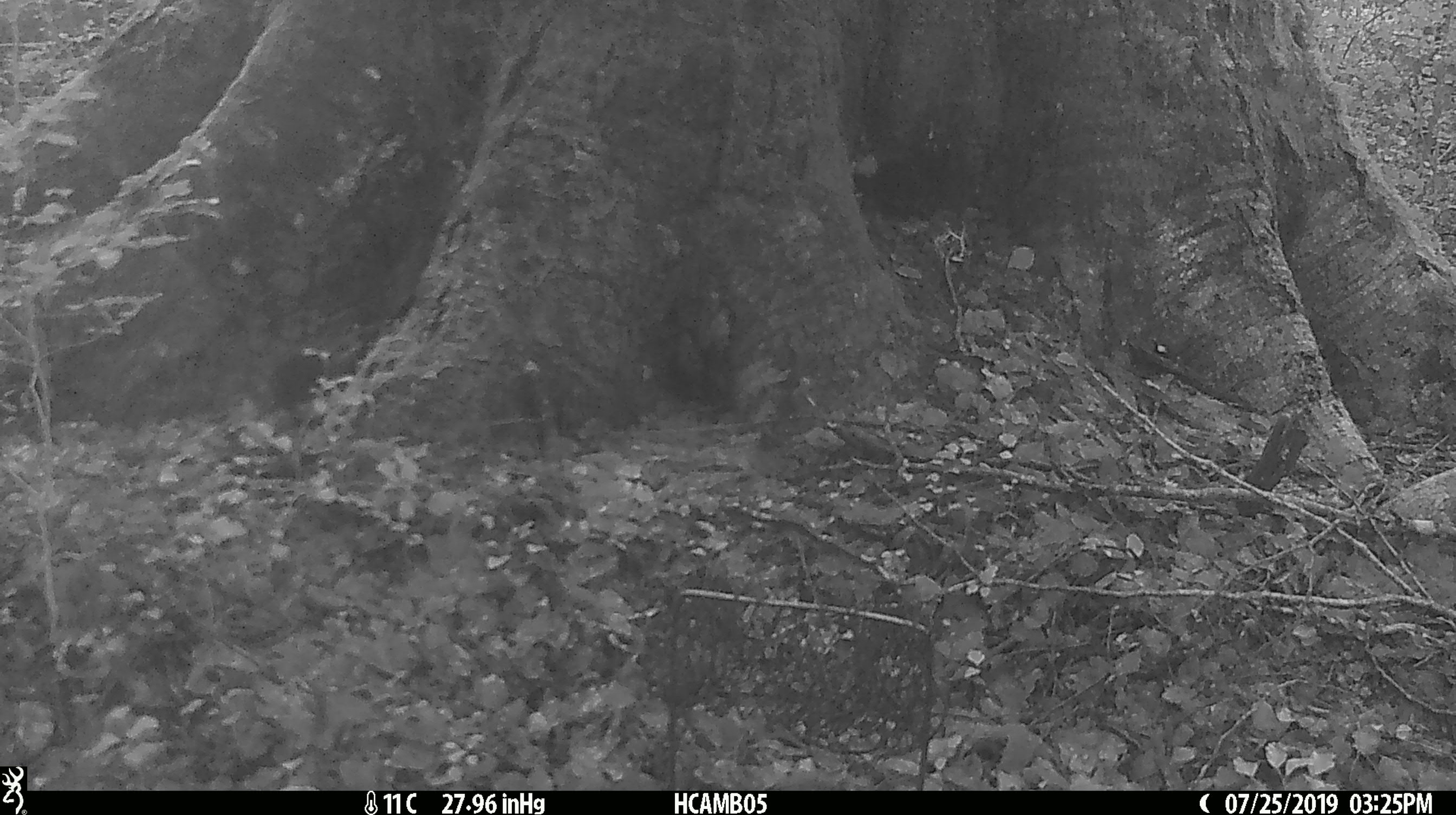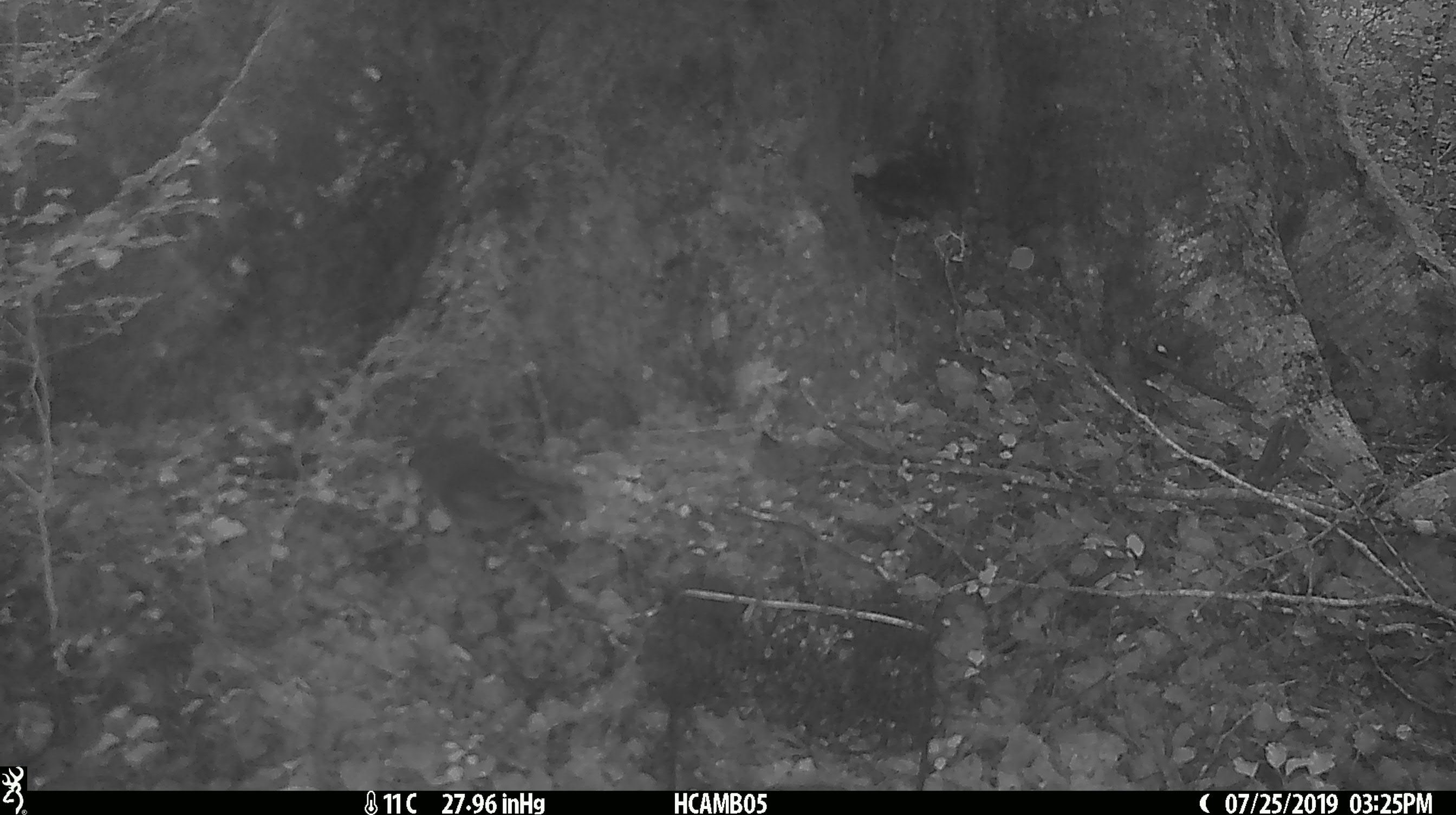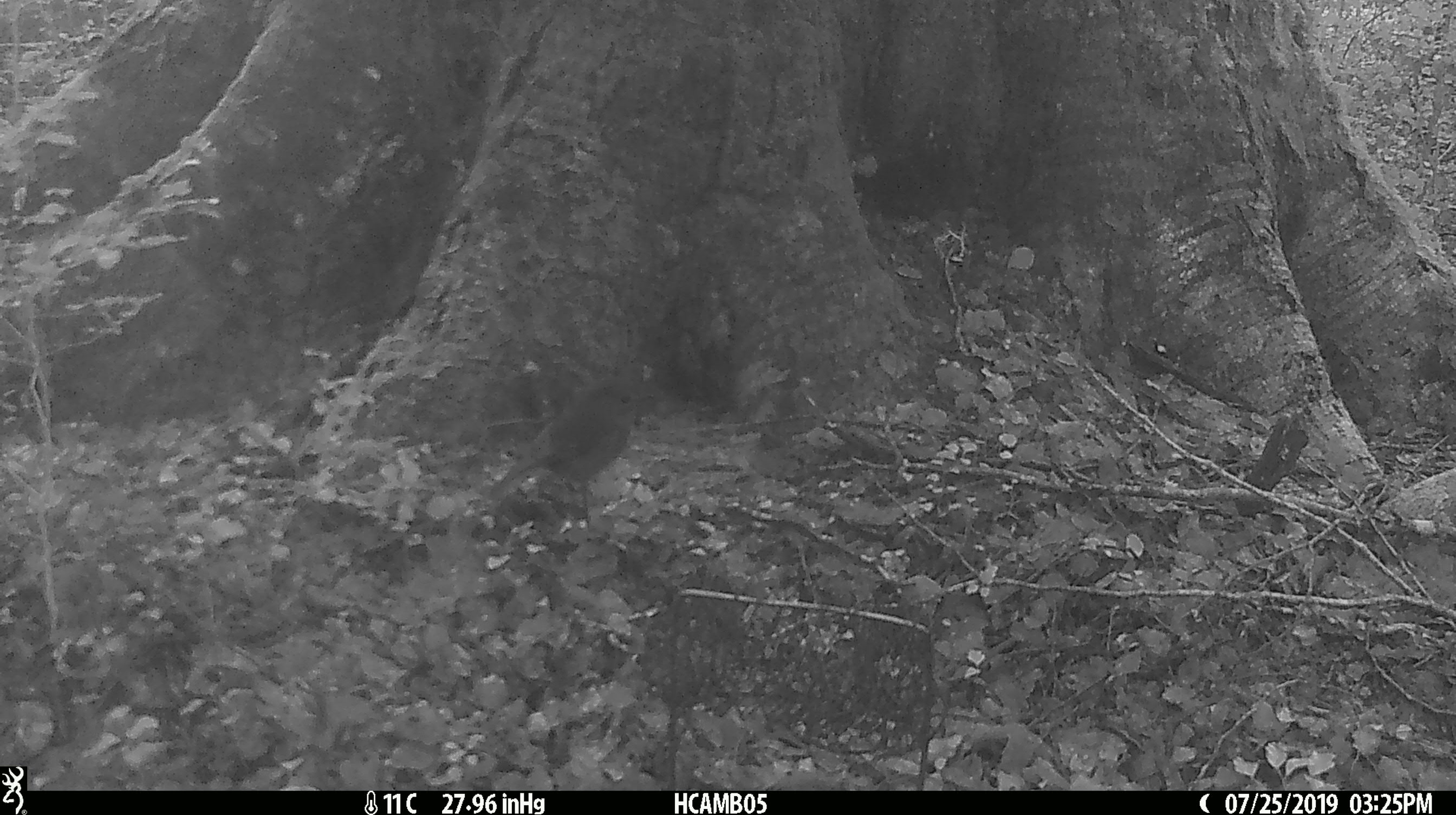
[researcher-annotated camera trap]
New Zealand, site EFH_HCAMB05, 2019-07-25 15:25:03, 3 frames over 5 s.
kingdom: Animalia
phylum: Chordata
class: Aves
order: Passeriformes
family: Petroicidae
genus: Petroica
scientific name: Petroica australis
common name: new zealand robin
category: robin